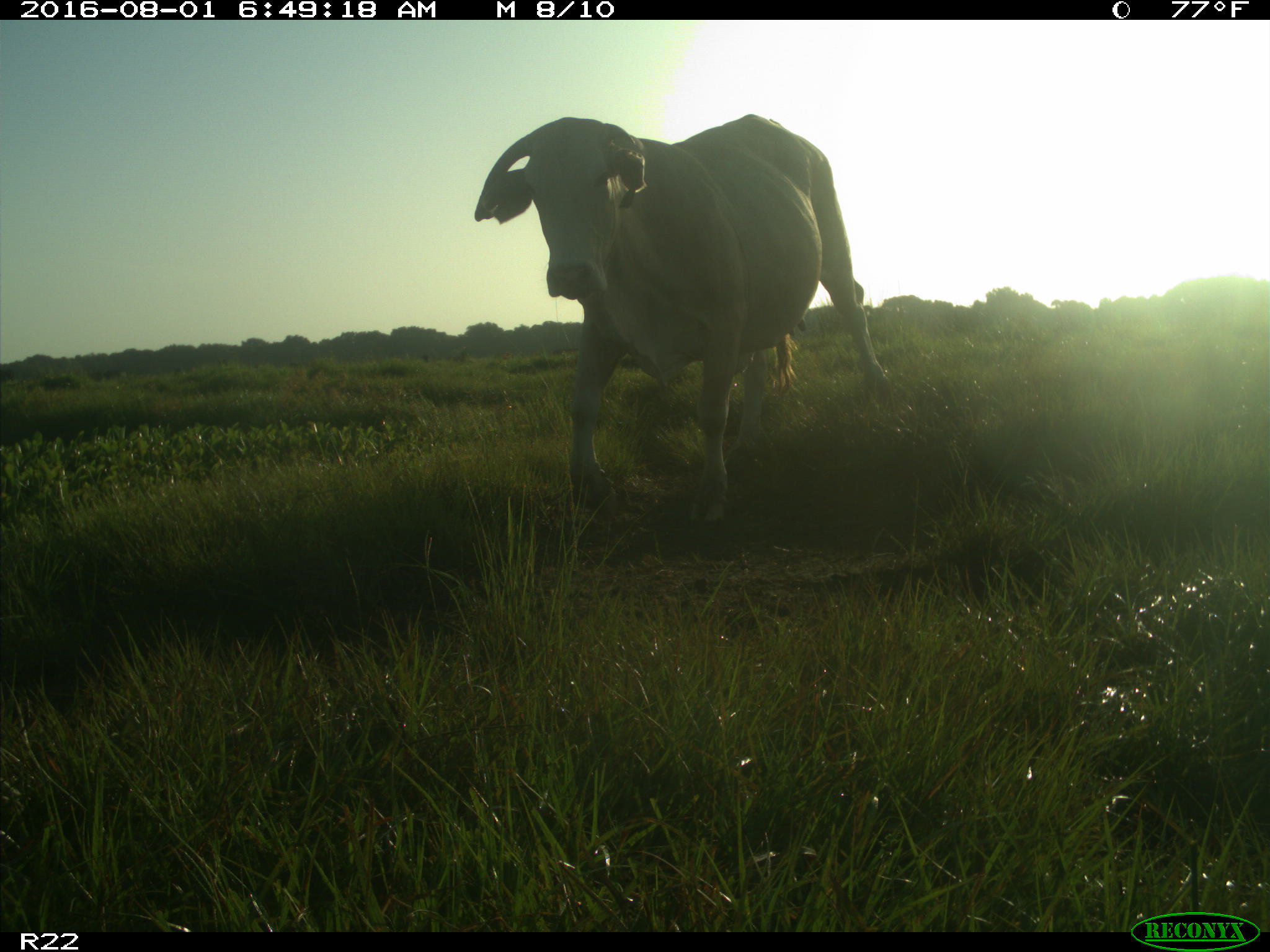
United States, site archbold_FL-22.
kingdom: Animalia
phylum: Chordata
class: Mammalia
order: Artiodactyla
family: Bovidae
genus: Bos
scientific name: Bos taurus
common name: domestic cow